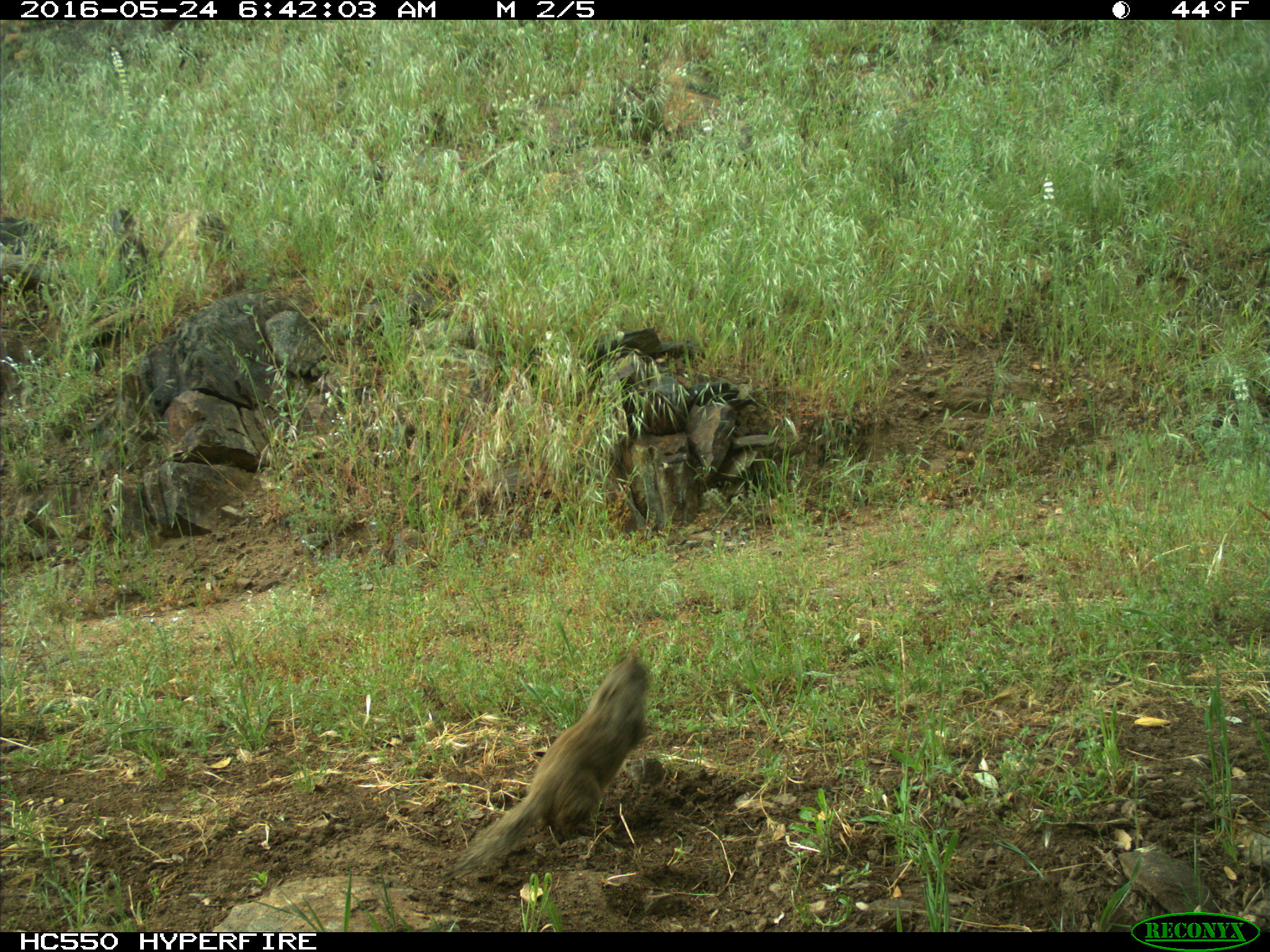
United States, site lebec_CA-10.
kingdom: Animalia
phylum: Chordata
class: Mammalia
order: Rodentia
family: Sciuridae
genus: Otospermophilus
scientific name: Otospermophilus beecheyi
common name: california ground squirrel